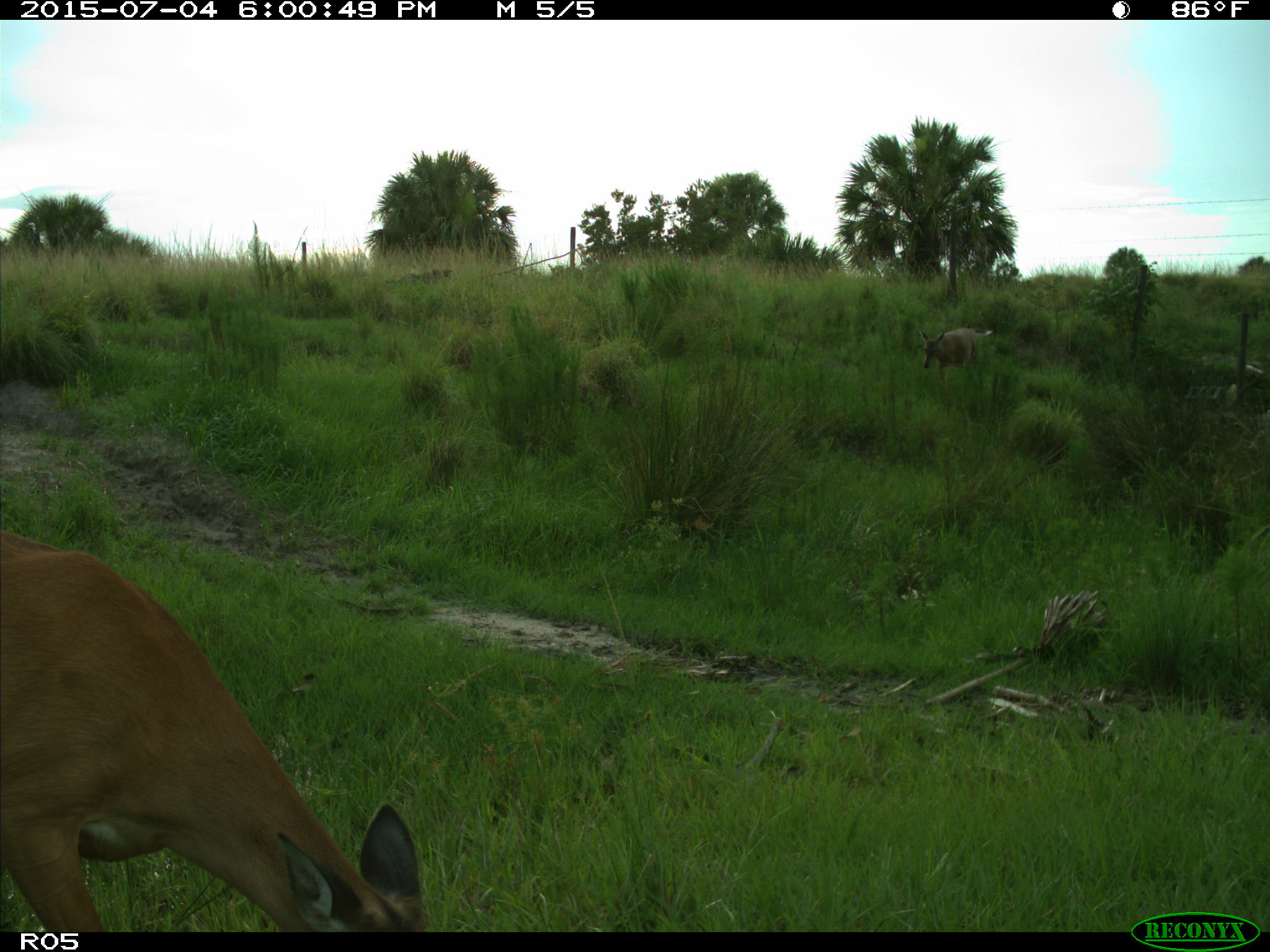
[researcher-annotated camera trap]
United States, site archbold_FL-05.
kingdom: Animalia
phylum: Chordata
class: Mammalia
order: Artiodactyla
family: Cervidae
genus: Odocoileus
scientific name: Odocoileus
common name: deer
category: unidentified deer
Unidentified deer (deer) (Odocoileus).